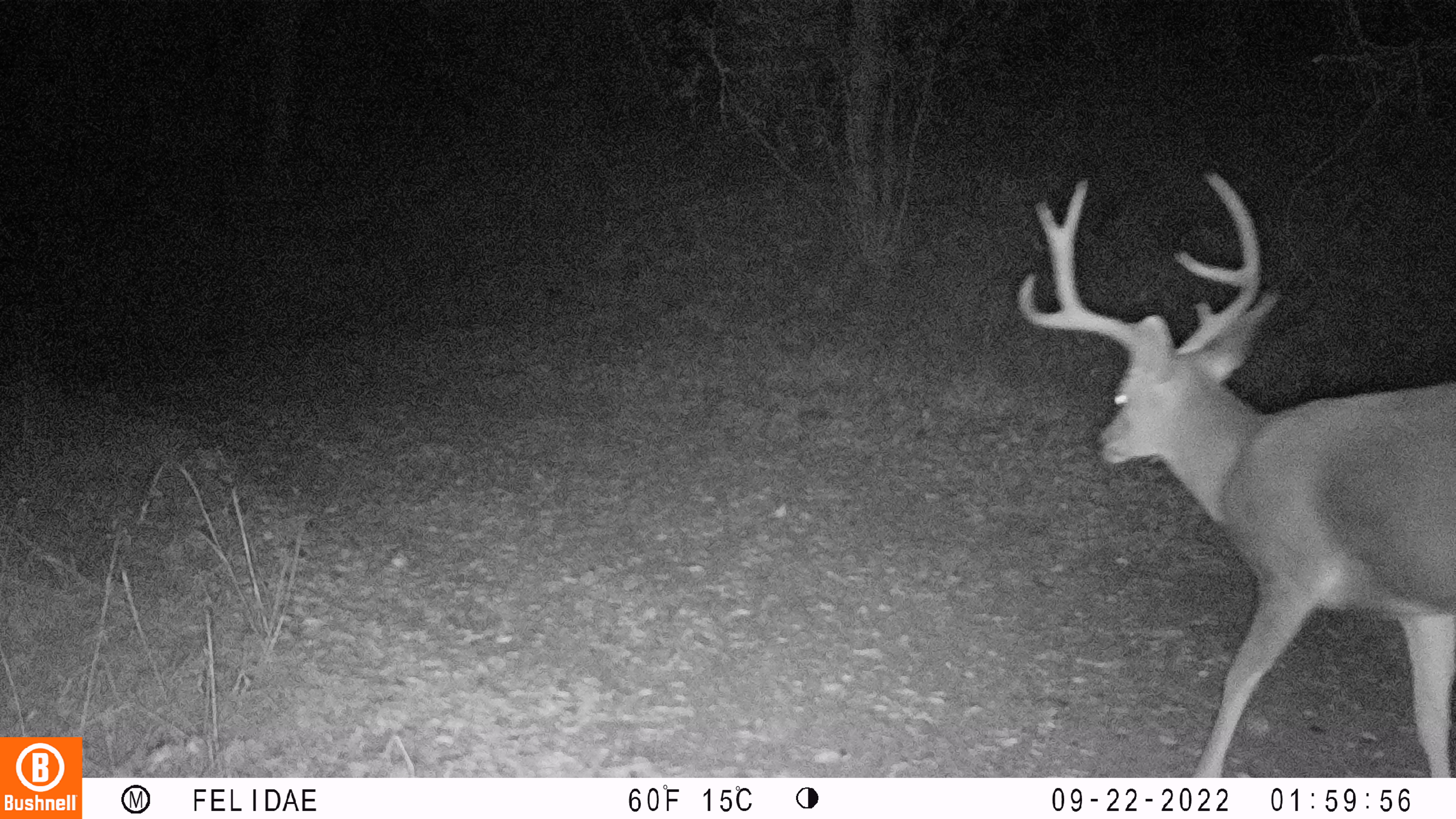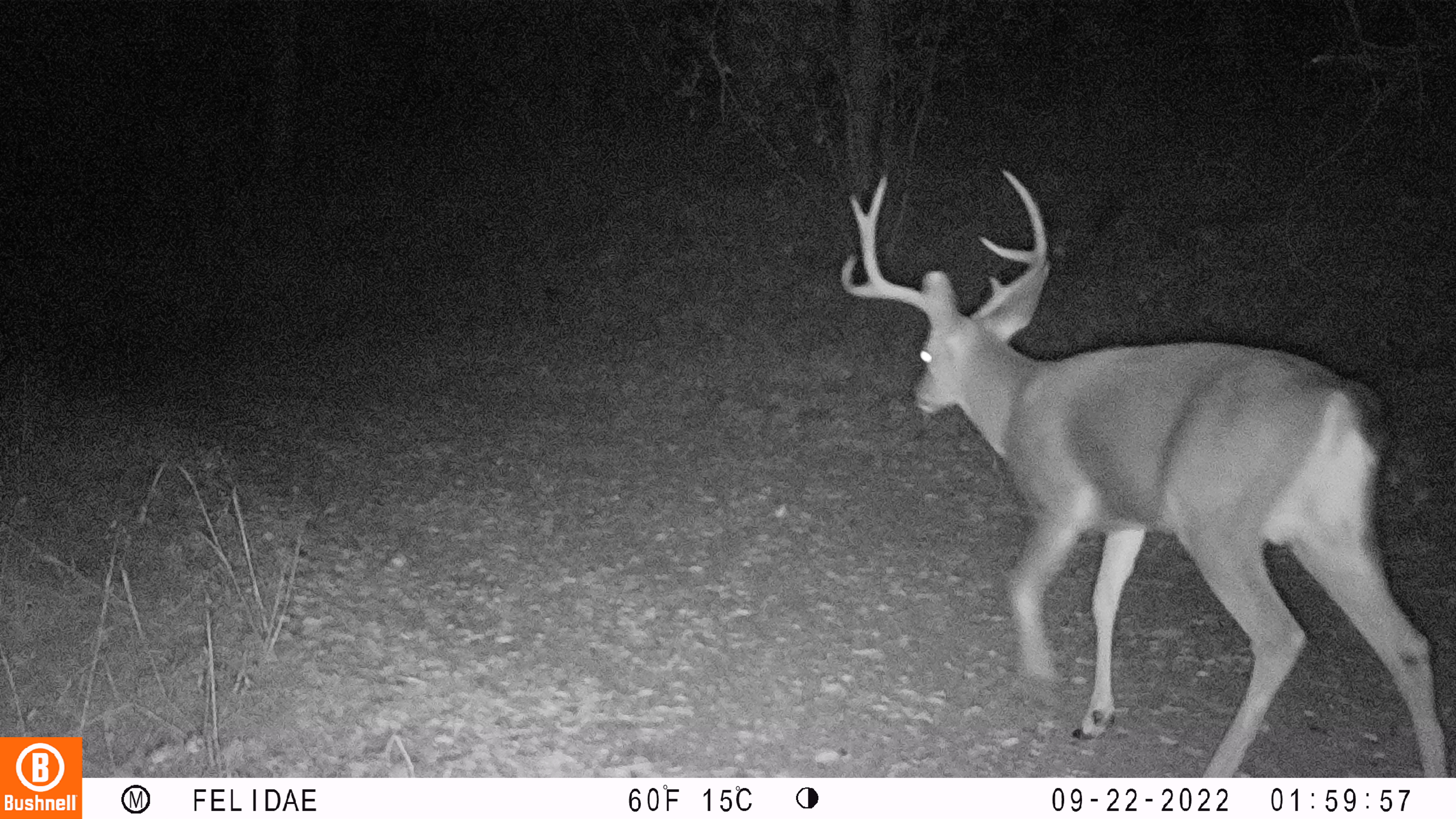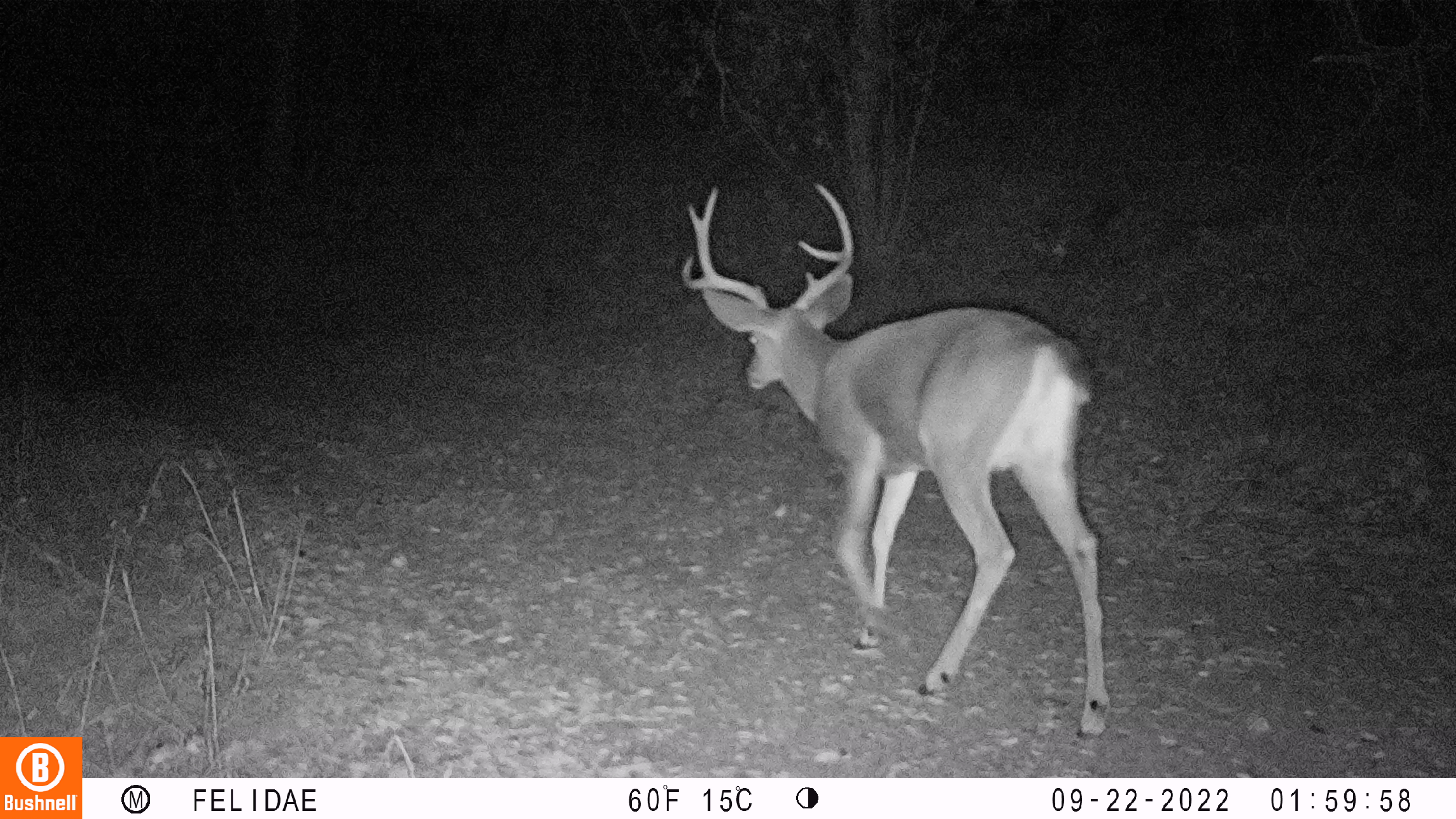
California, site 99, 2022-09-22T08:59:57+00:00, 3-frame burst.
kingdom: Animalia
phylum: Chordata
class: Mammalia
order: Artiodactyla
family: Cervidae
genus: Odocoileus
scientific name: Odocoileus hemionus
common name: mule deer